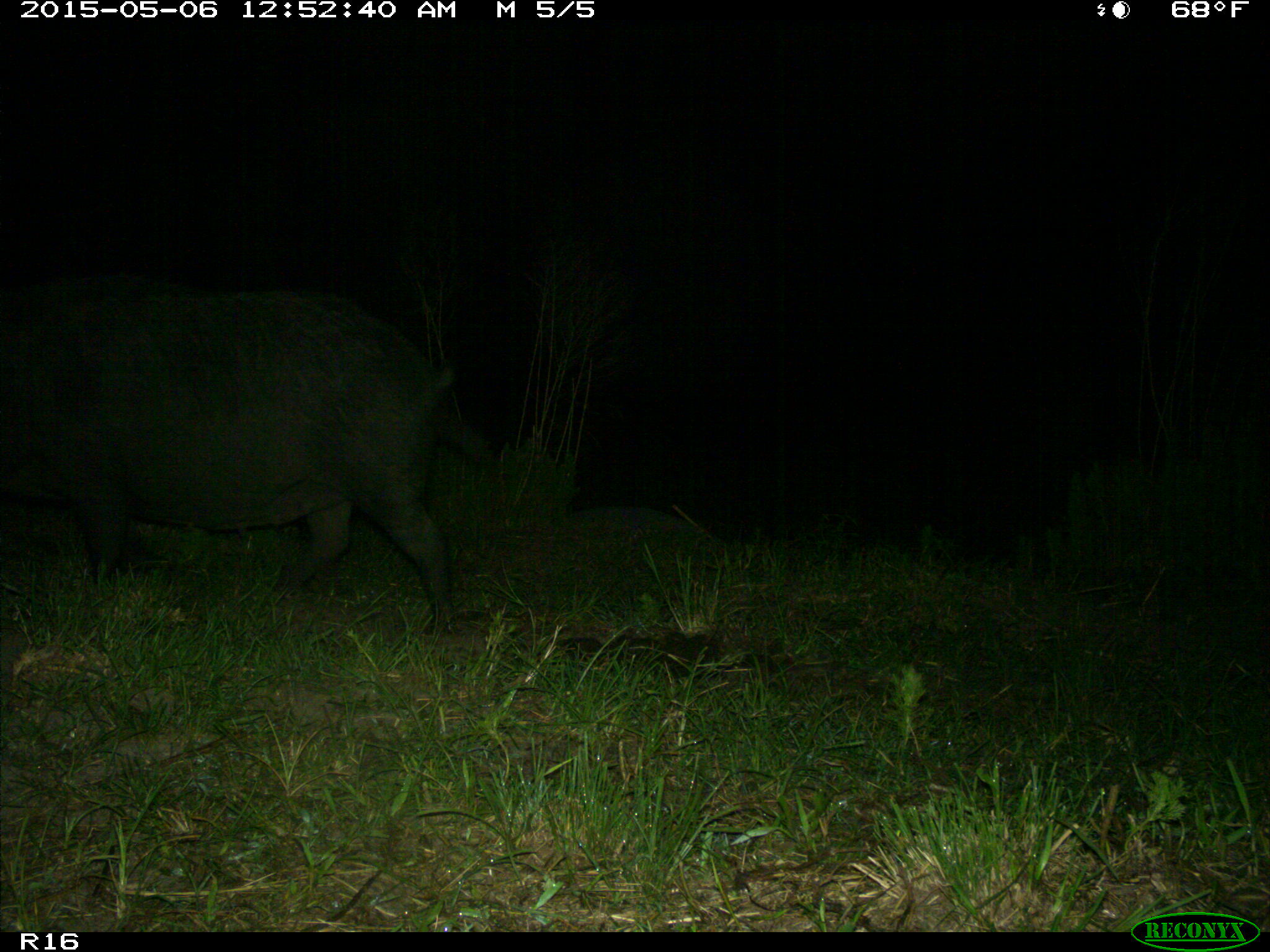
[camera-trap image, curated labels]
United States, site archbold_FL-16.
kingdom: Animalia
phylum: Chordata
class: Mammalia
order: Artiodactyla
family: Suidae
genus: Sus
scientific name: Sus scrofa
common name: wild boar